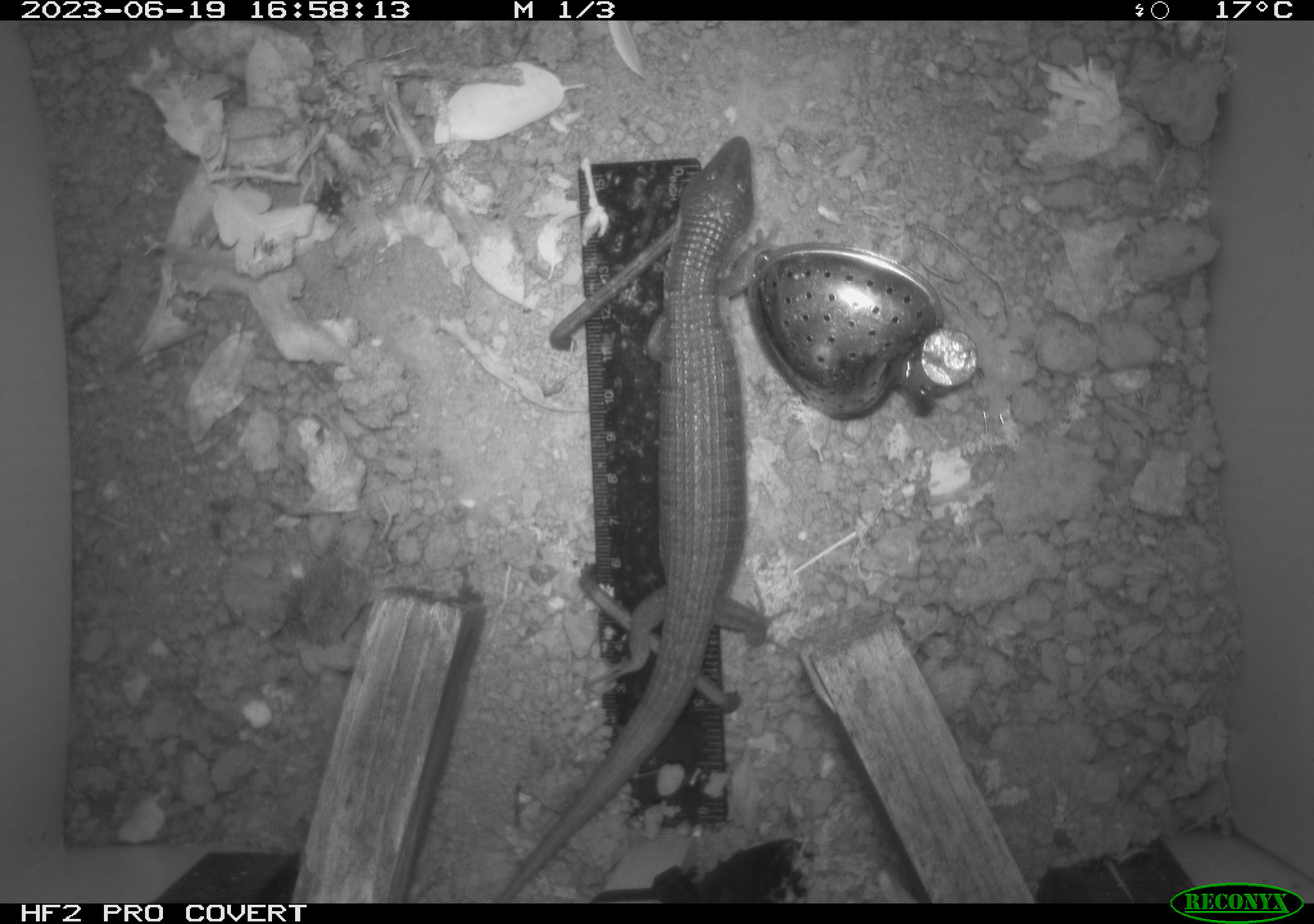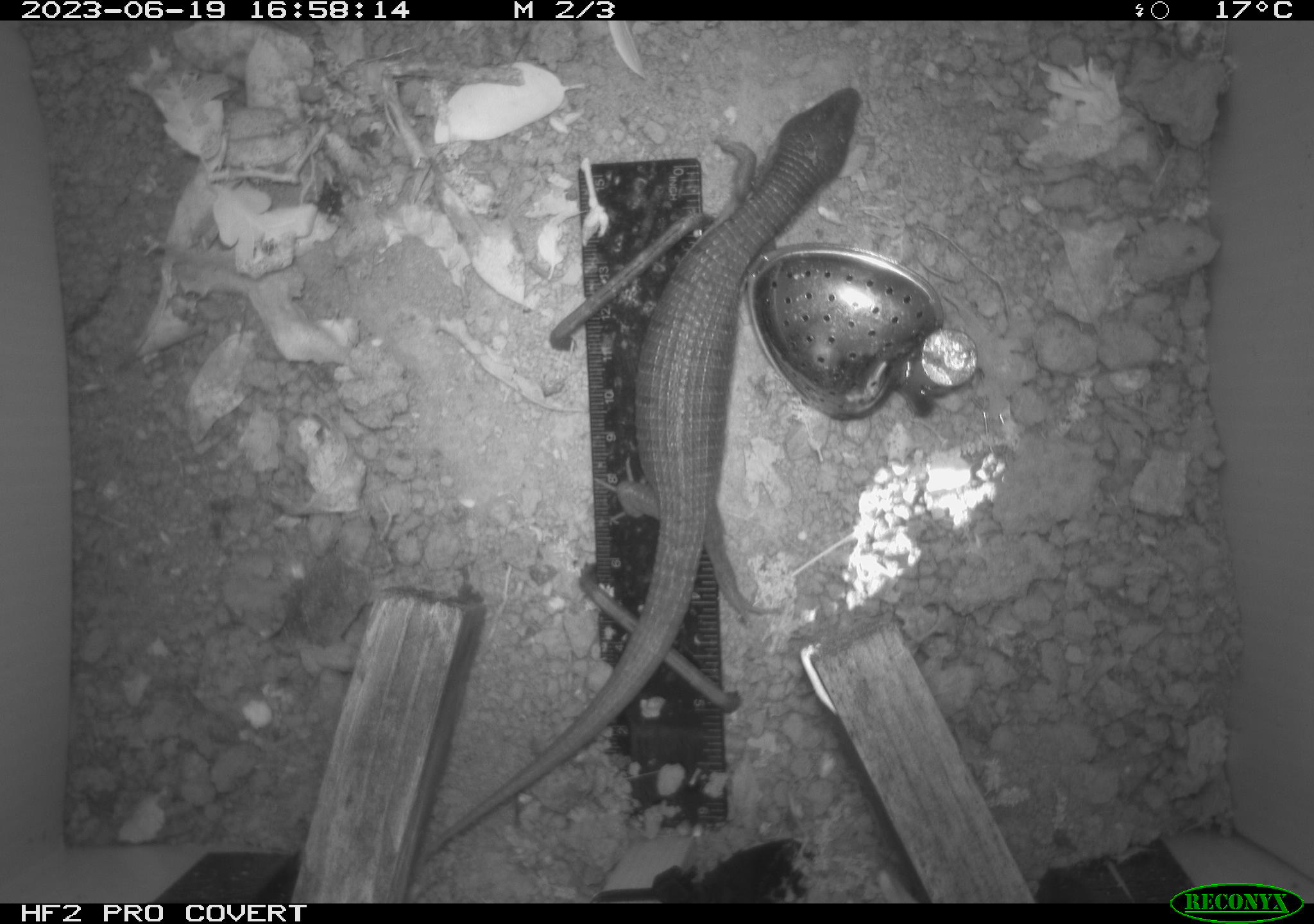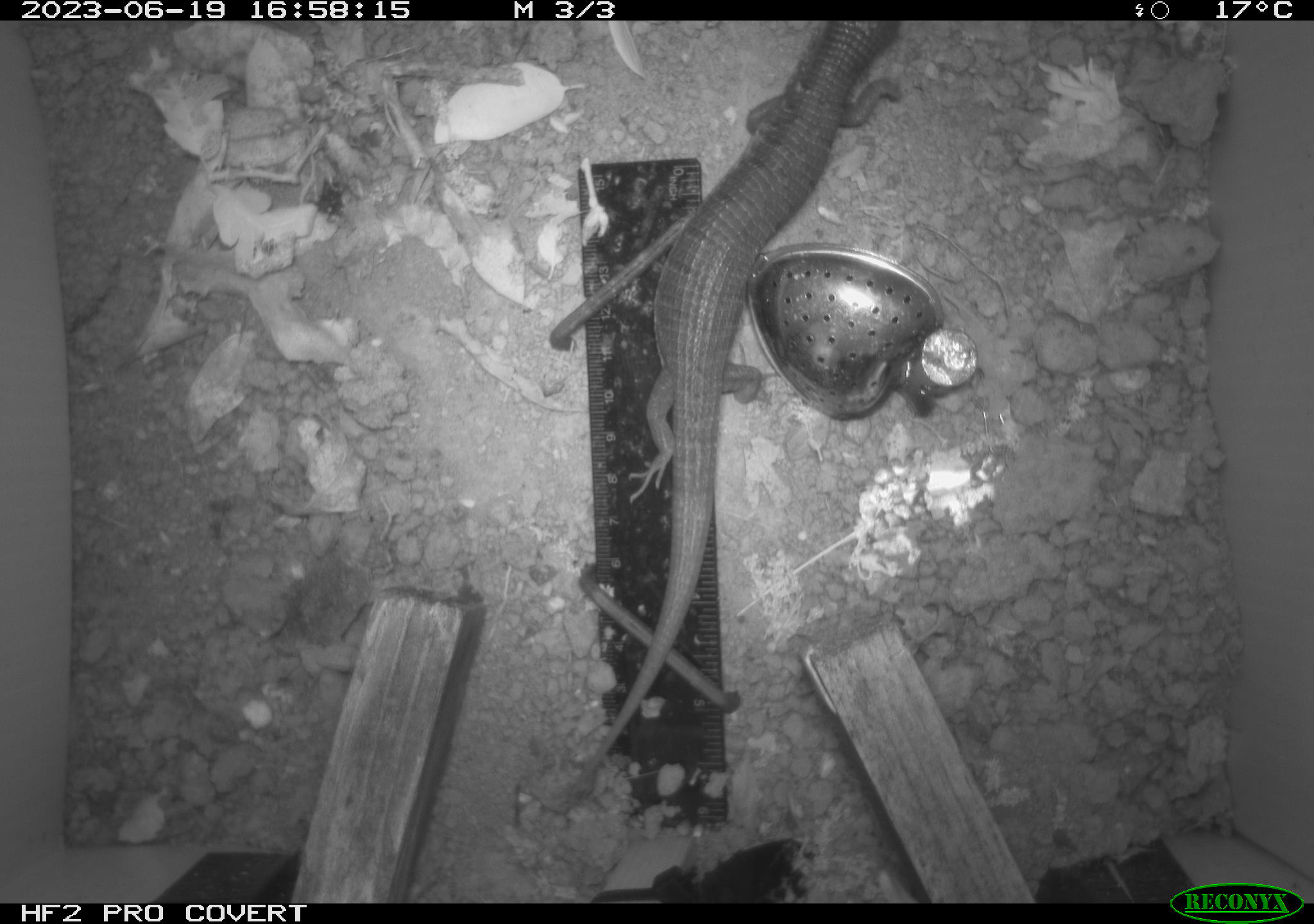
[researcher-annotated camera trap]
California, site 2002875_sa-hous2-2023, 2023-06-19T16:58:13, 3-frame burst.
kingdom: Animalia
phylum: Chordata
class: Reptilia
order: Squamata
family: Anguidae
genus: Elgaria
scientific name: Elgaria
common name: alligator lizards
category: elgaria species